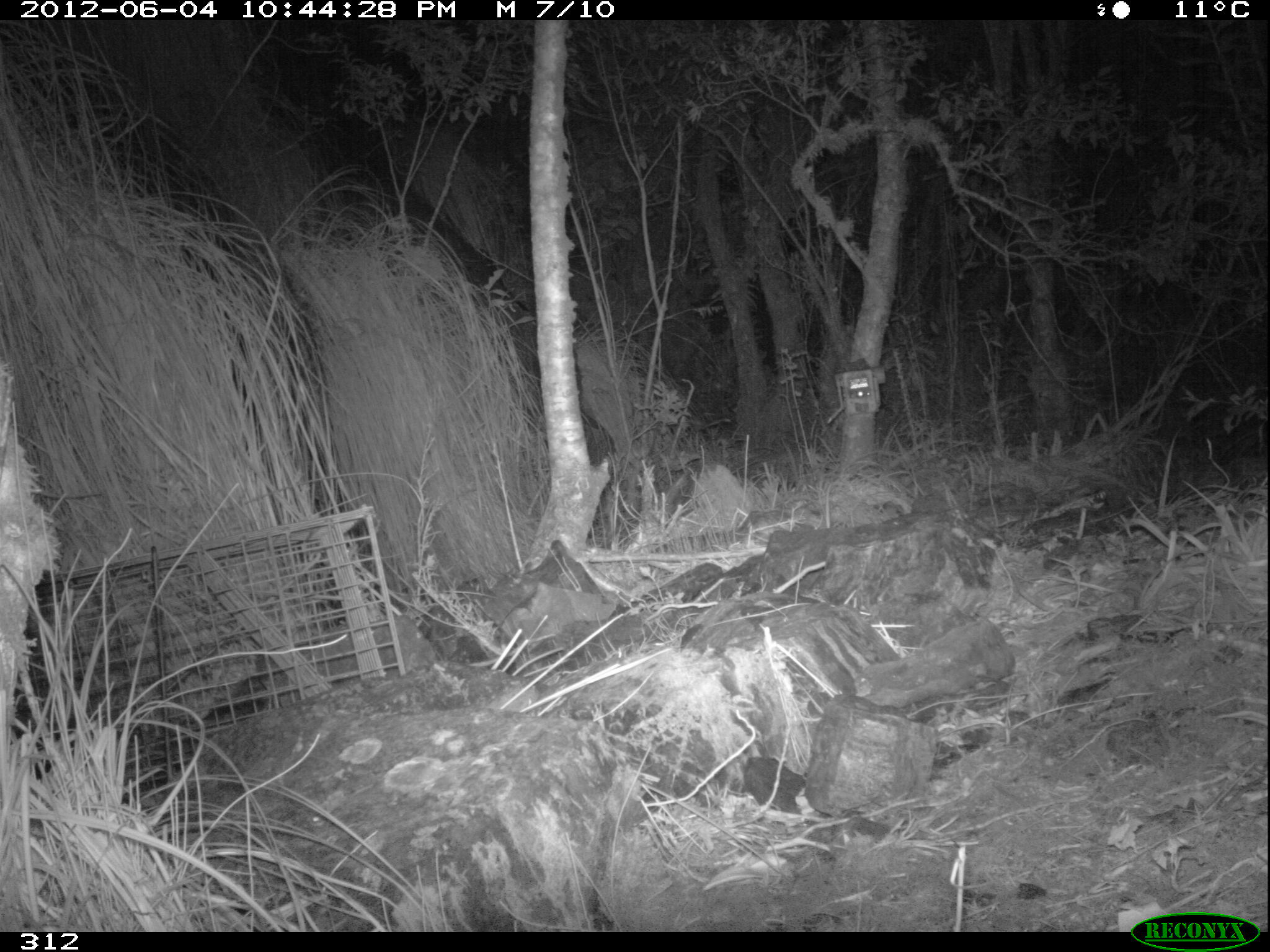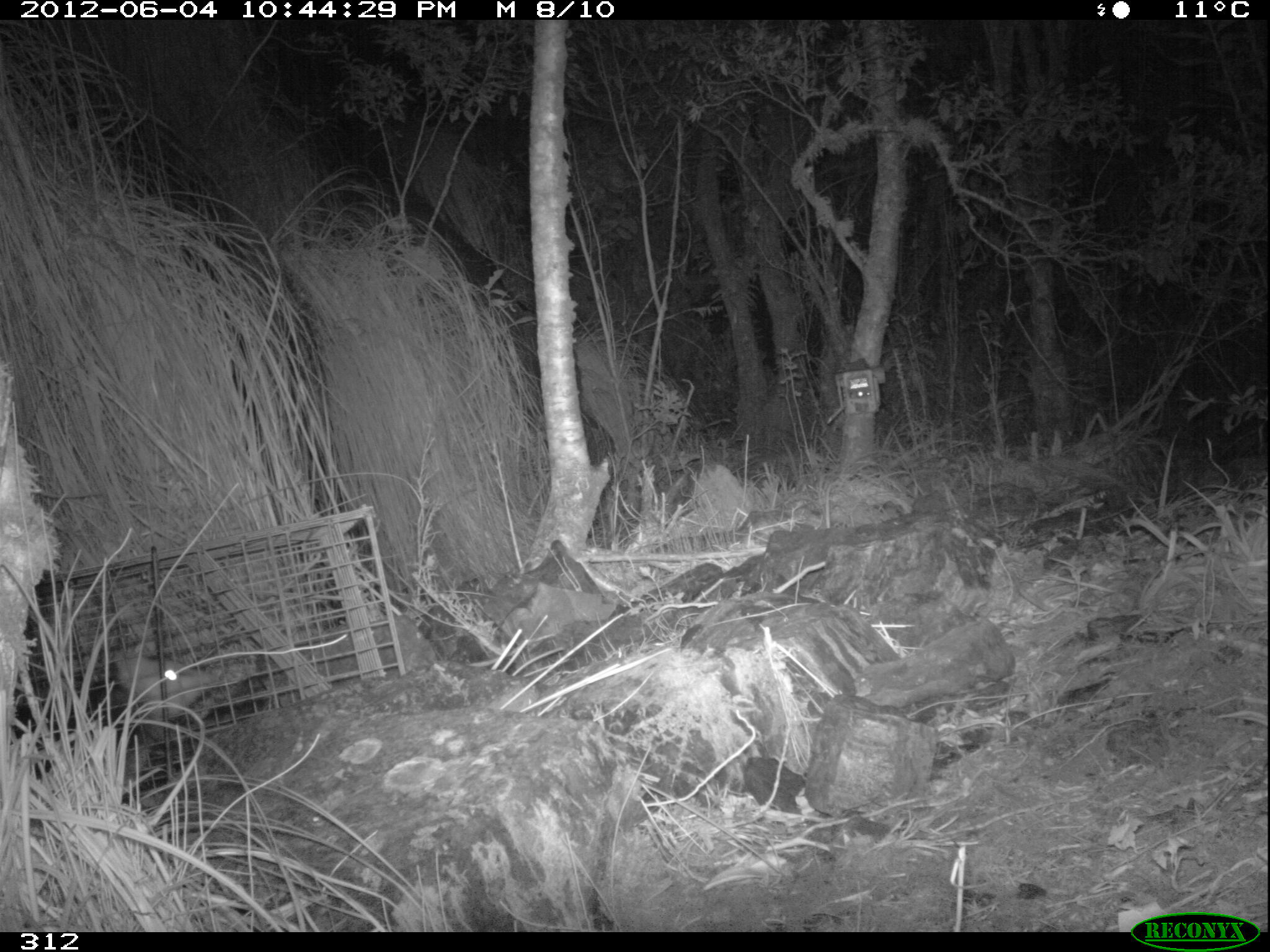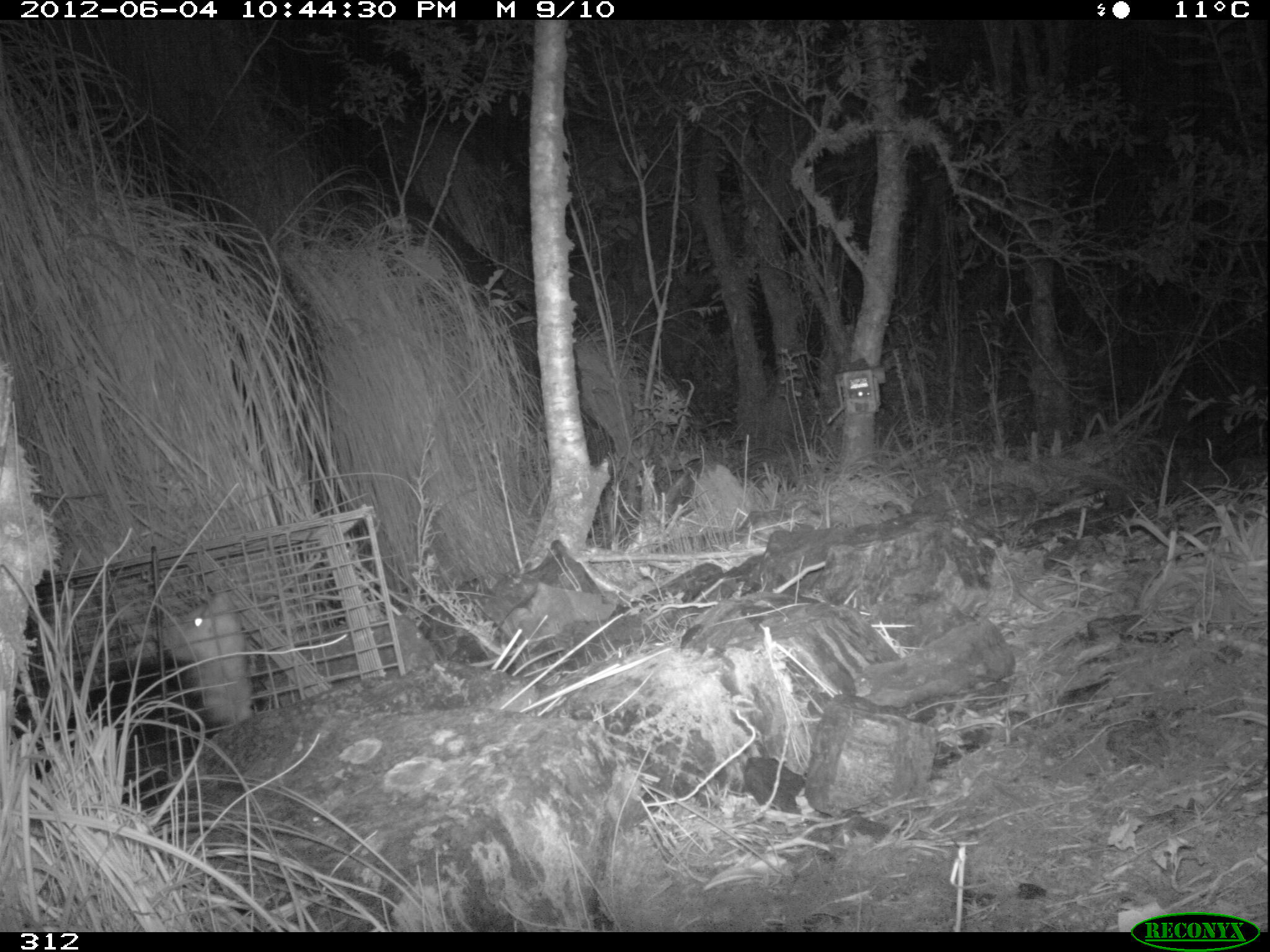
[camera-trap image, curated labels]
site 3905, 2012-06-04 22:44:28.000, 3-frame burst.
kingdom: Animalia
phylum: Chordata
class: Mammalia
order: Didelphimorphia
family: Didelphidae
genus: Didelphis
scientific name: Didelphis pernigra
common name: andean white-eared opossum